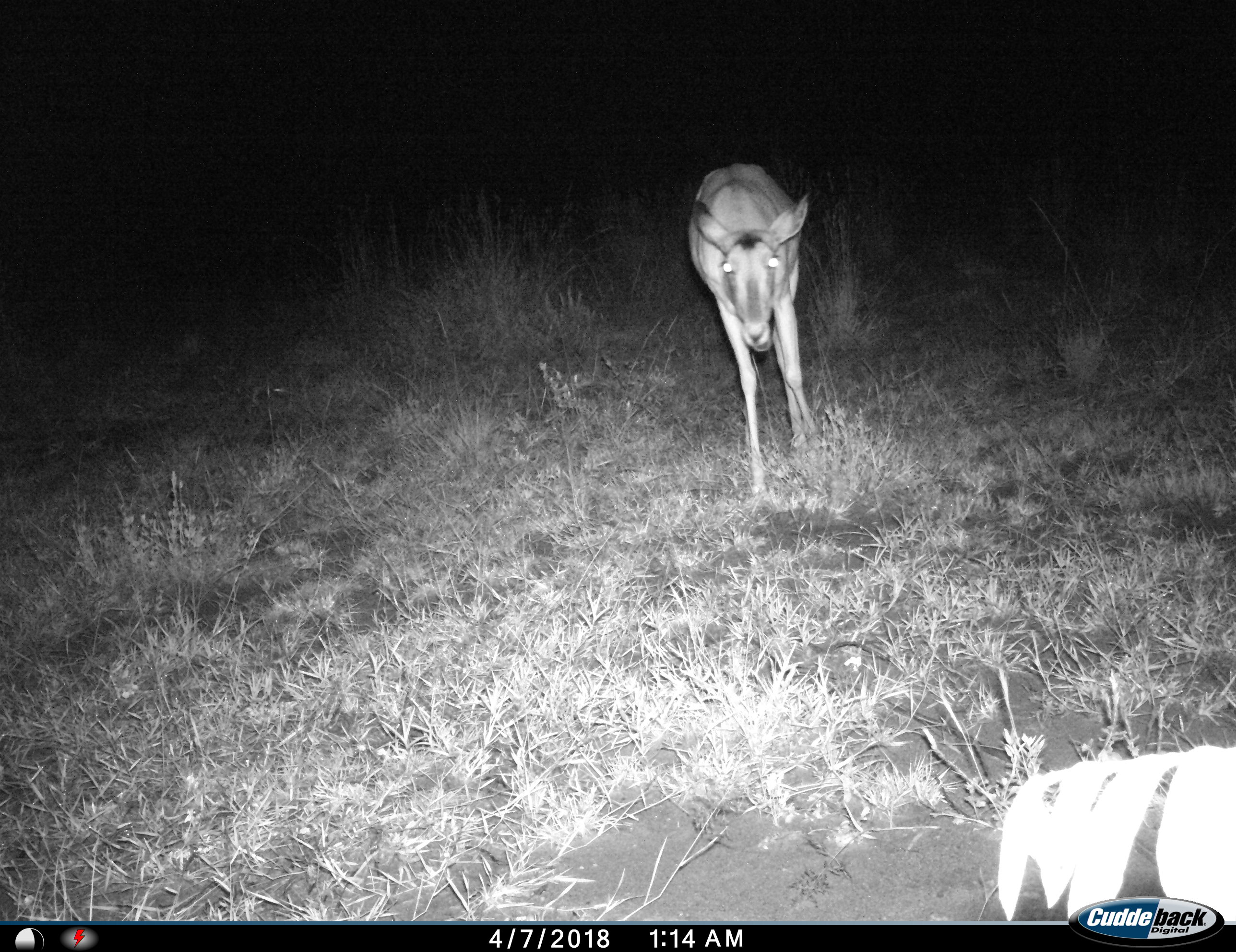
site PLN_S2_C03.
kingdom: Animalia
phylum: Chordata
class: Mammalia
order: Artiodactyla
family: Bovidae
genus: Aepyceros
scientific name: Aepyceros melampus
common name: impala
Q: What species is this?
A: Impala (Aepyceros melampus).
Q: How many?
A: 1.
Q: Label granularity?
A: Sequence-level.